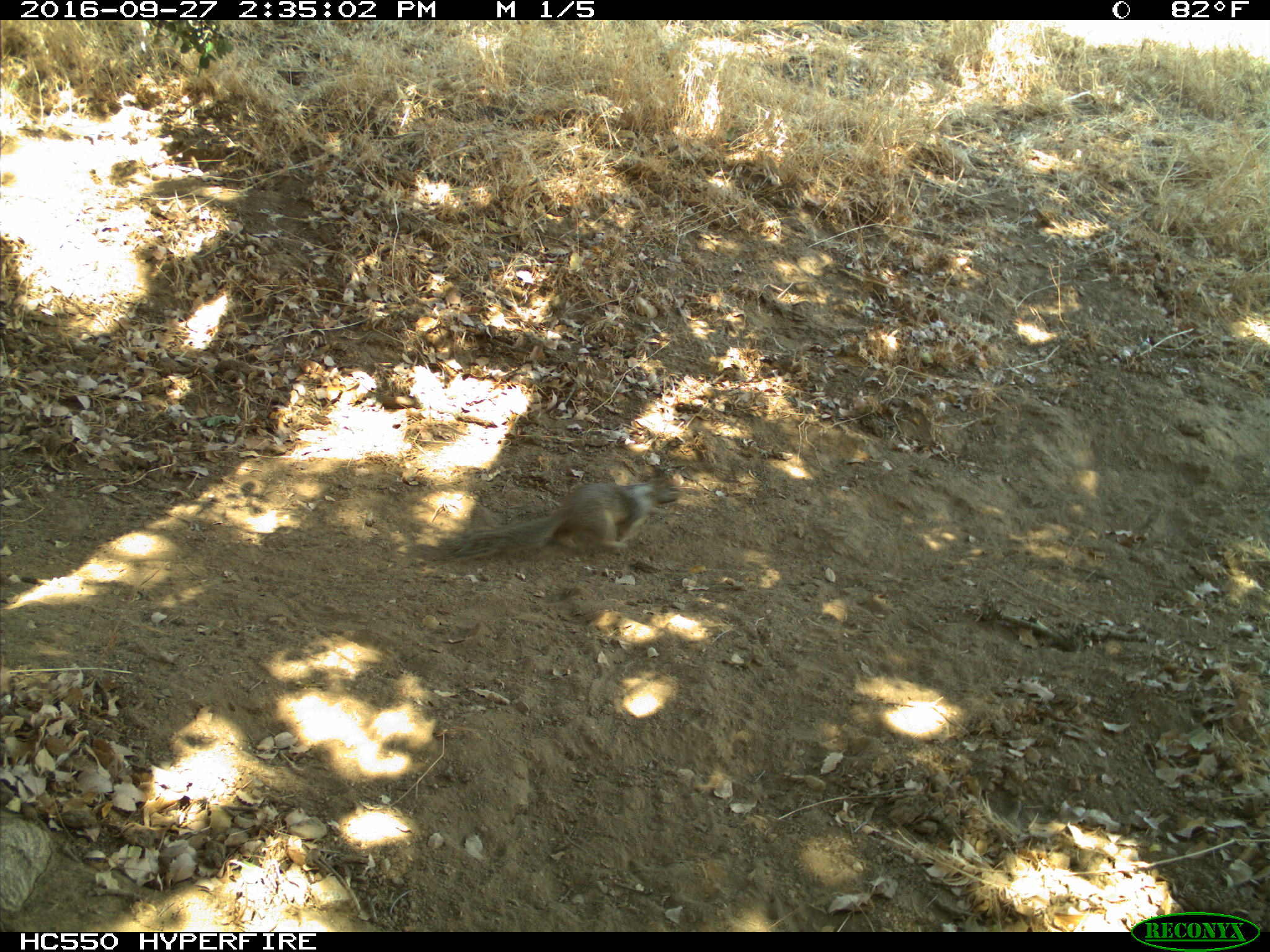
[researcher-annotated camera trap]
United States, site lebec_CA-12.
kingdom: Animalia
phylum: Chordata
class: Mammalia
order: Rodentia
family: Sciuridae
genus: Otospermophilus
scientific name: Otospermophilus beecheyi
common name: california ground squirrel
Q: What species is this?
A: Otospermophilus beecheyi (california ground squirrel).